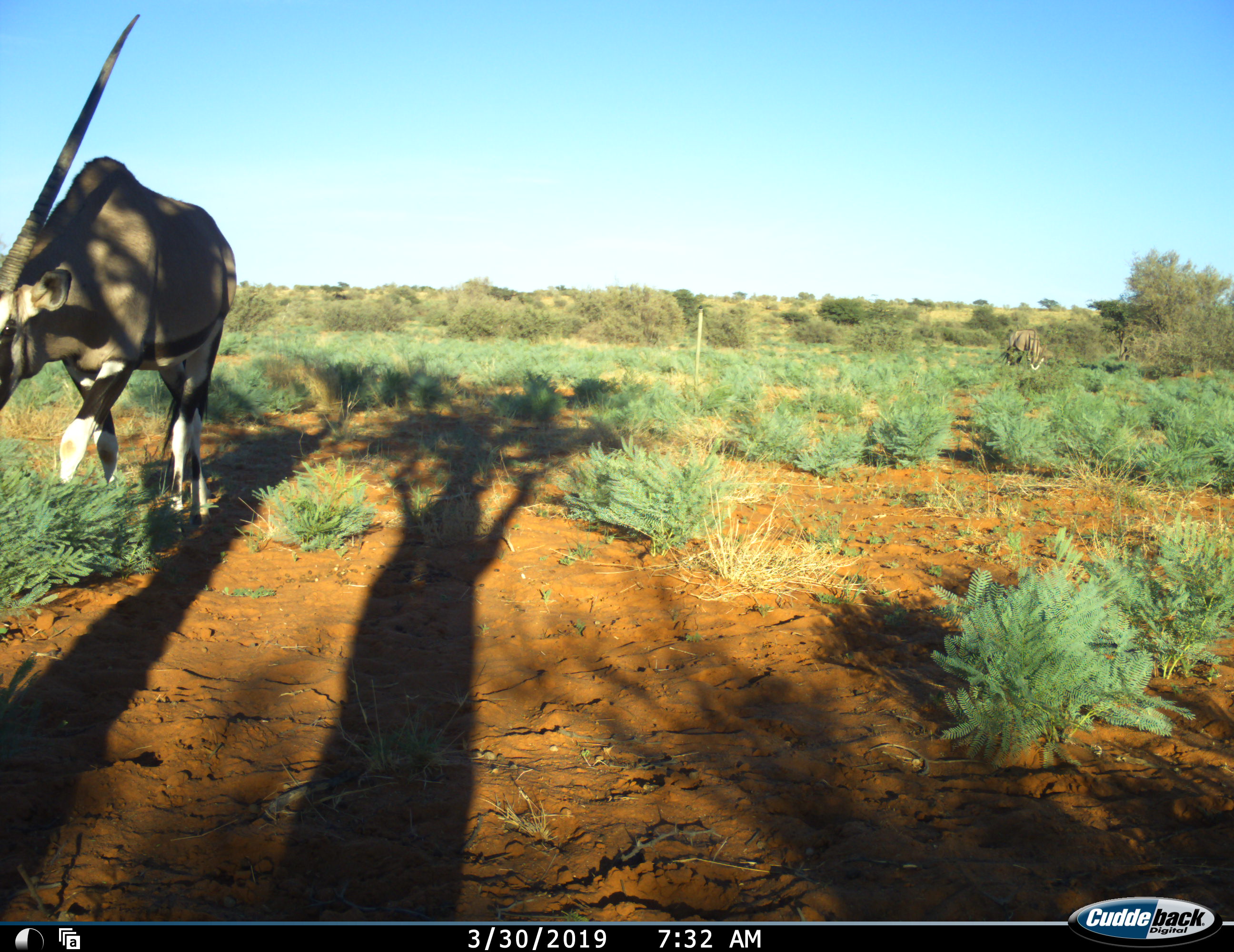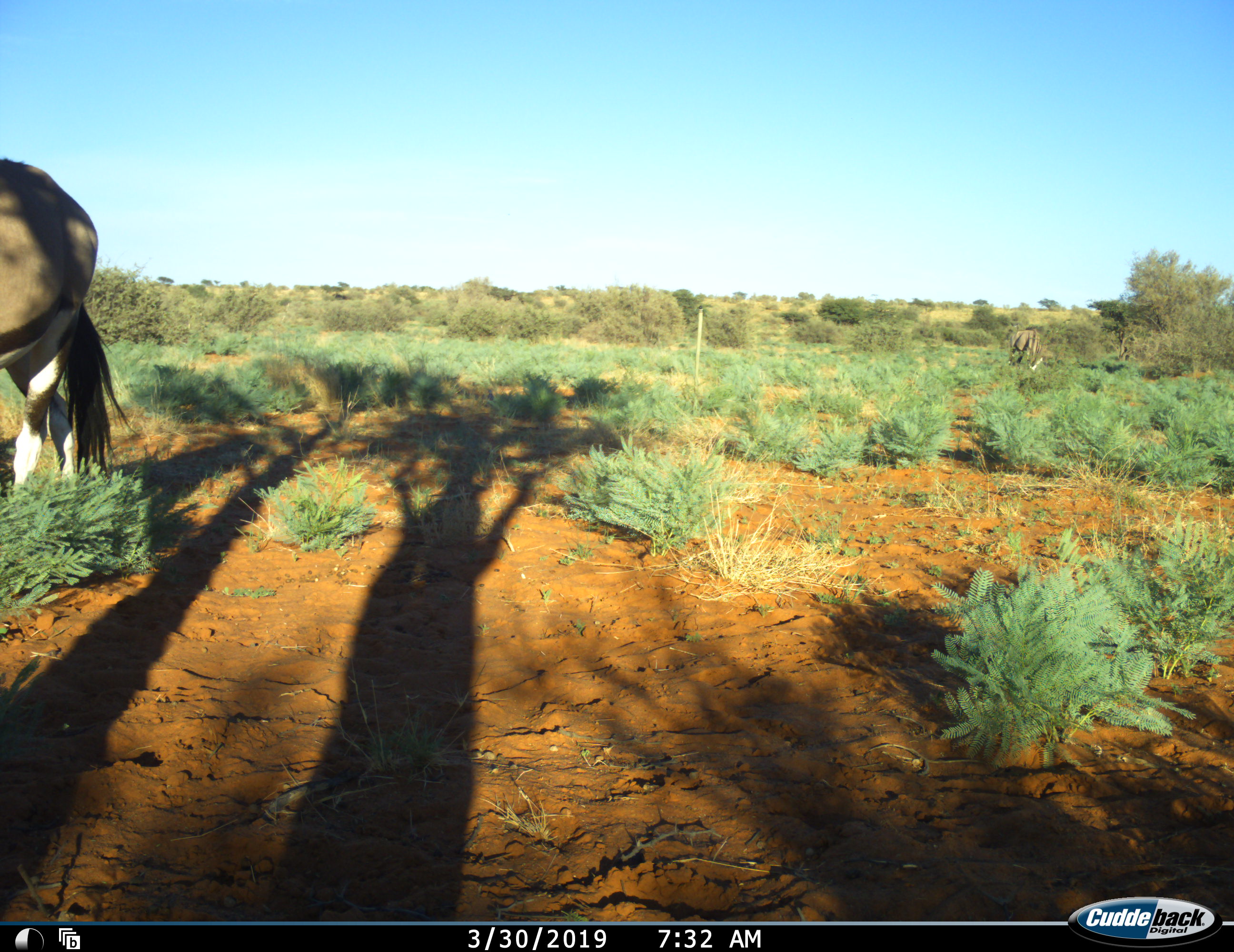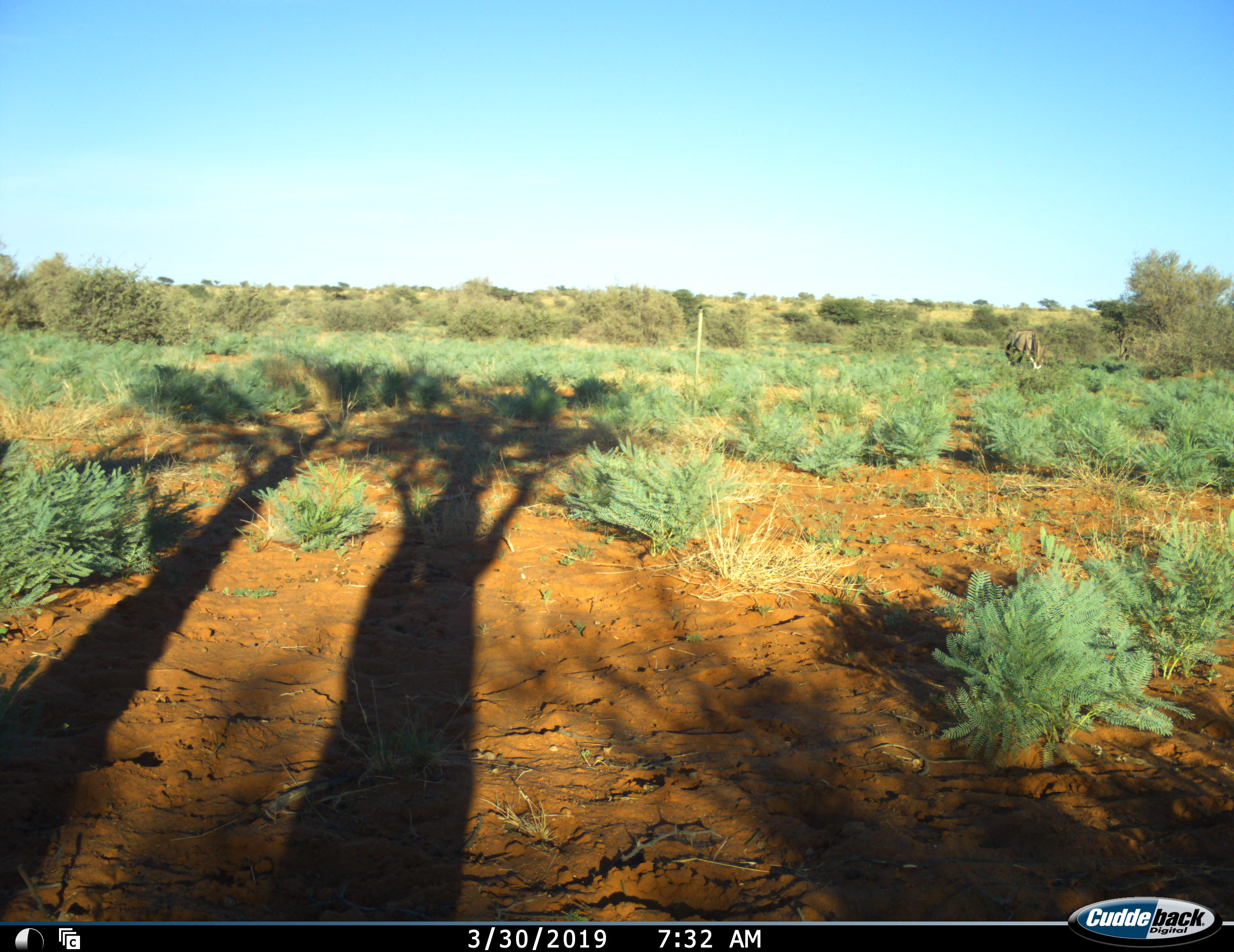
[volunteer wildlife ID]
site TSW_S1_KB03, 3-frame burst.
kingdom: Animalia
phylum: Chordata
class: Mammalia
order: Artiodactyla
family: Bovidae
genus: Oryx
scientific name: Oryx gazella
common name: gemsbok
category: oryx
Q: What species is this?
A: Oryx (gemsbok) (Oryx gazella).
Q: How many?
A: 2.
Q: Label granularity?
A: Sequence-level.